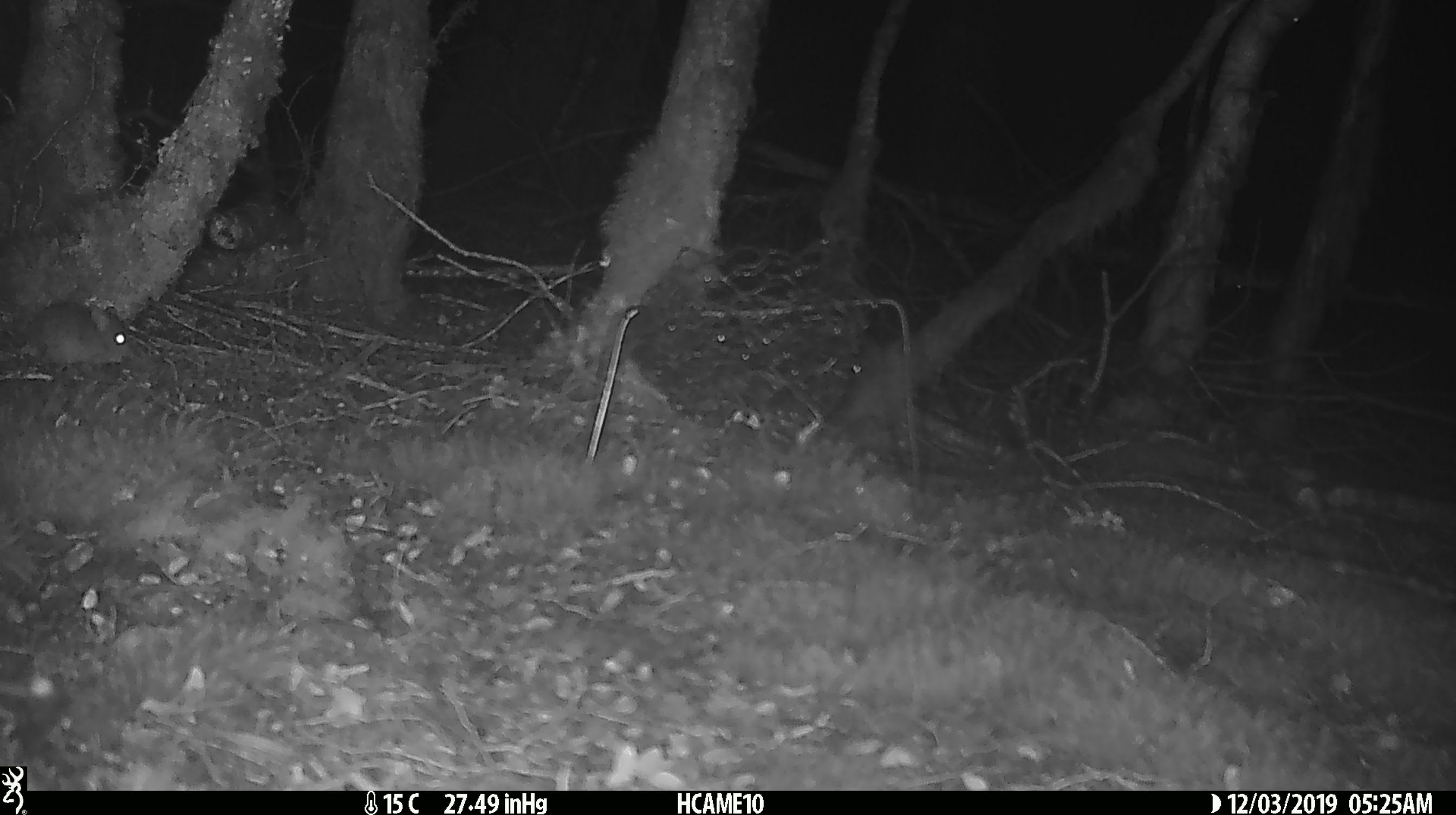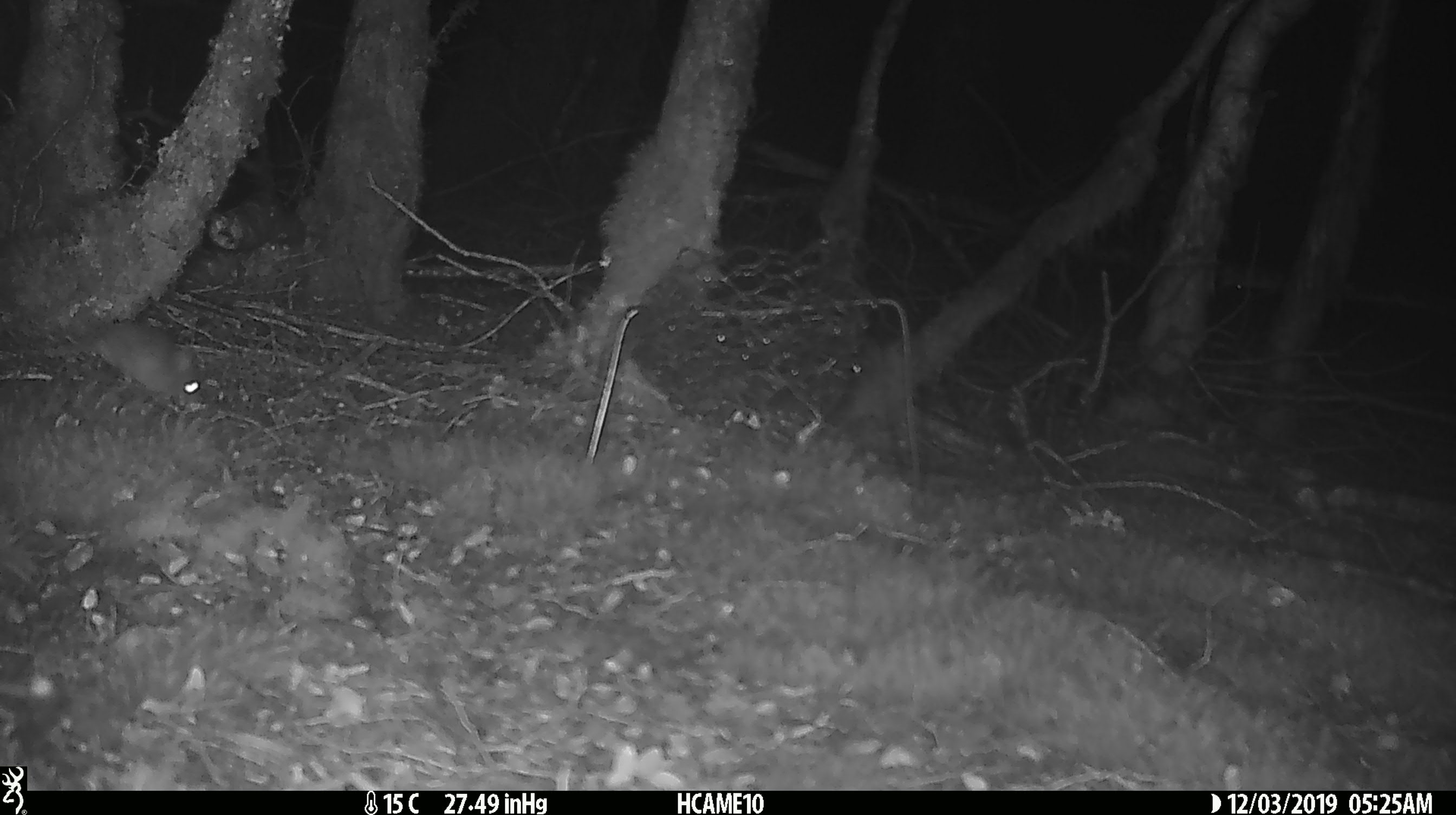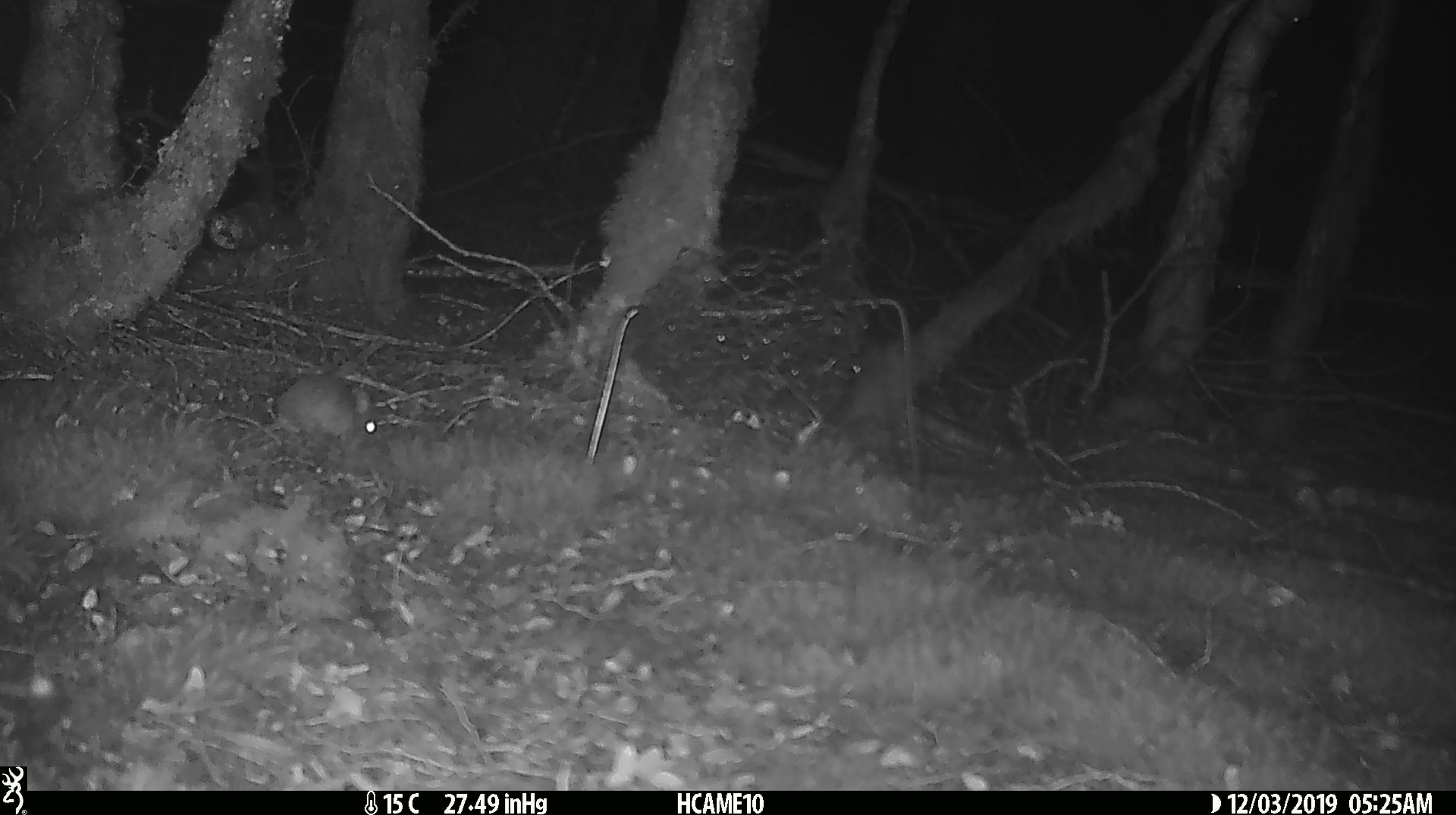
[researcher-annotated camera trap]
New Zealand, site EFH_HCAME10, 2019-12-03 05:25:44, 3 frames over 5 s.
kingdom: Animalia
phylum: Chordata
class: Mammalia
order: Rodentia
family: Muridae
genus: Mus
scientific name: Mus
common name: mouse